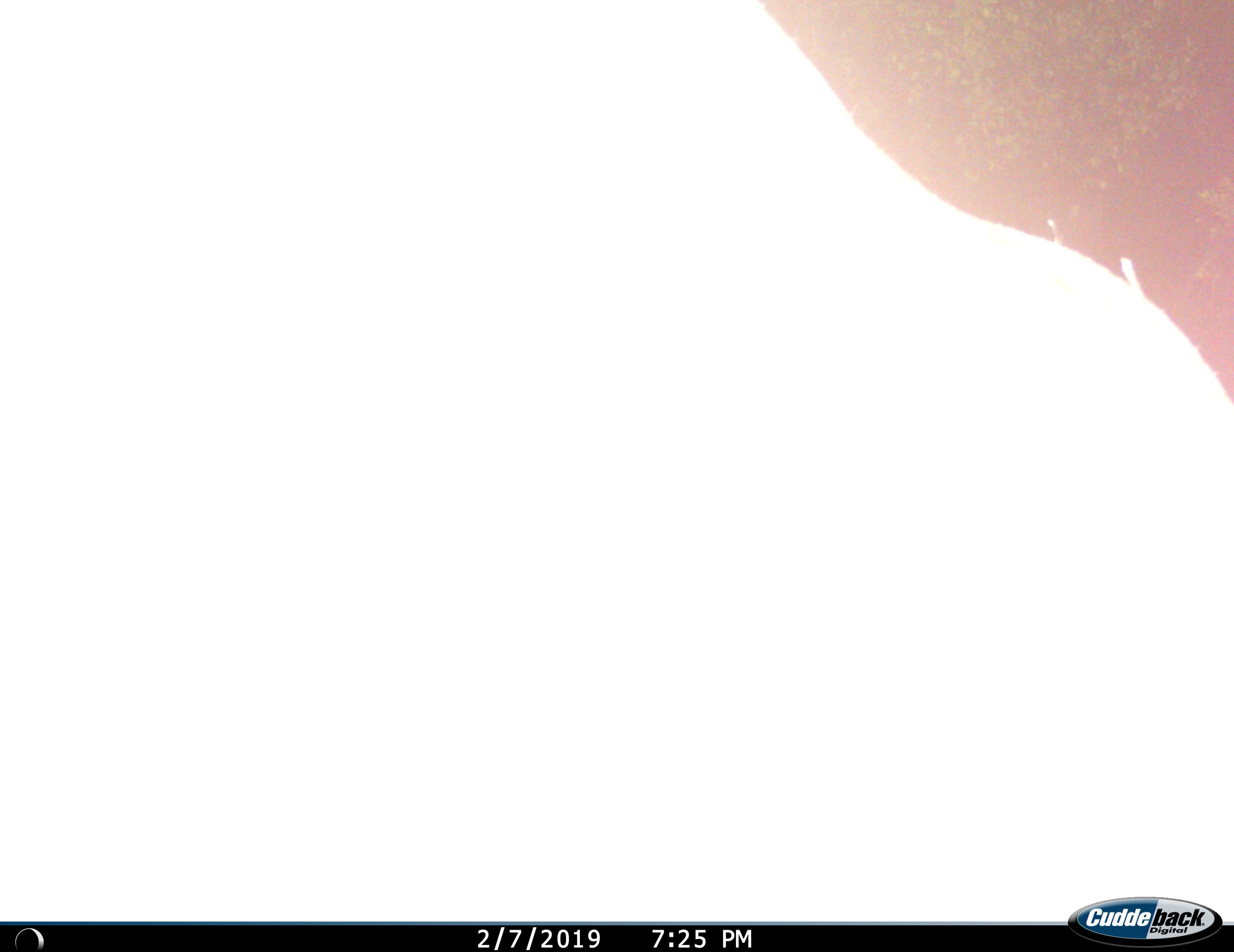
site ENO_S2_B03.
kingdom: Animalia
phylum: Chordata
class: Mammalia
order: Artiodactyla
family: Bovidae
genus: Aepyceros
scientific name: Aepyceros melampus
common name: impala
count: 1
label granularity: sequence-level